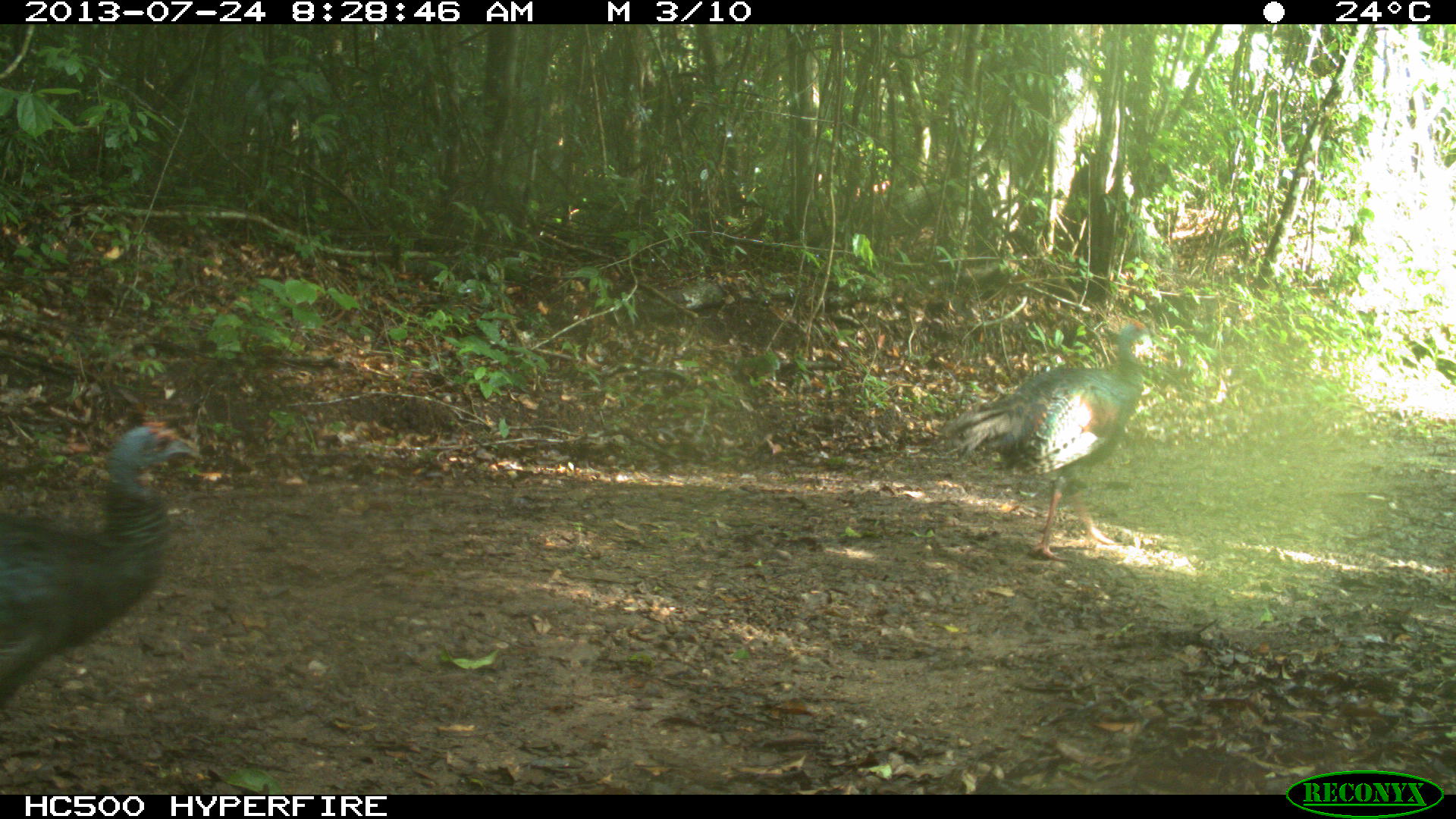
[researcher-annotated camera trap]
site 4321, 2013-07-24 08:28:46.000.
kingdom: Animalia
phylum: Chordata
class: Aves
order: Galliformes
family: Phasianidae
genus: Meleagris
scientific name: Meleagris ocellata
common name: ocellated turkey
Meleagris ocellata (ocellated turkey), count 2.